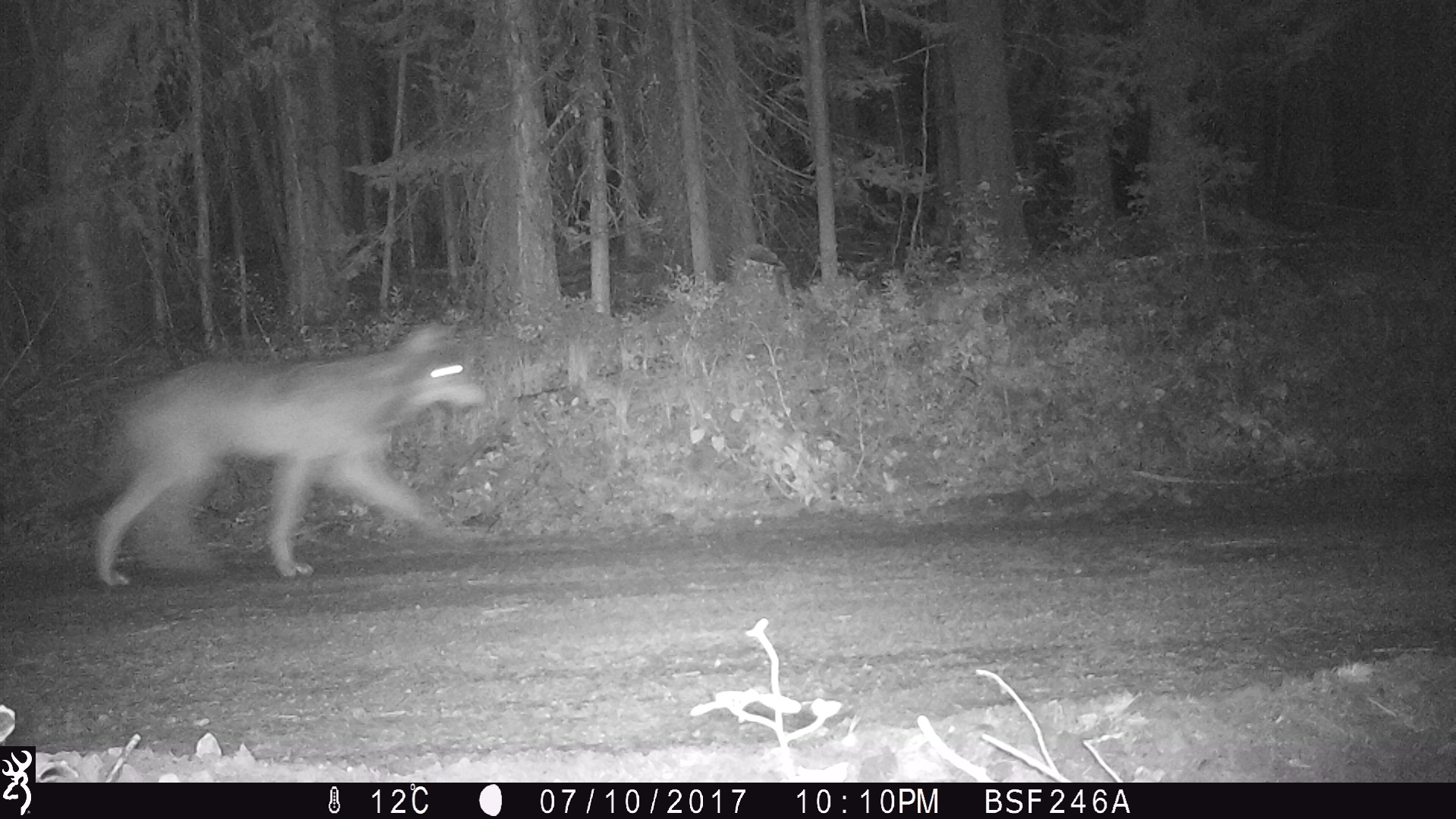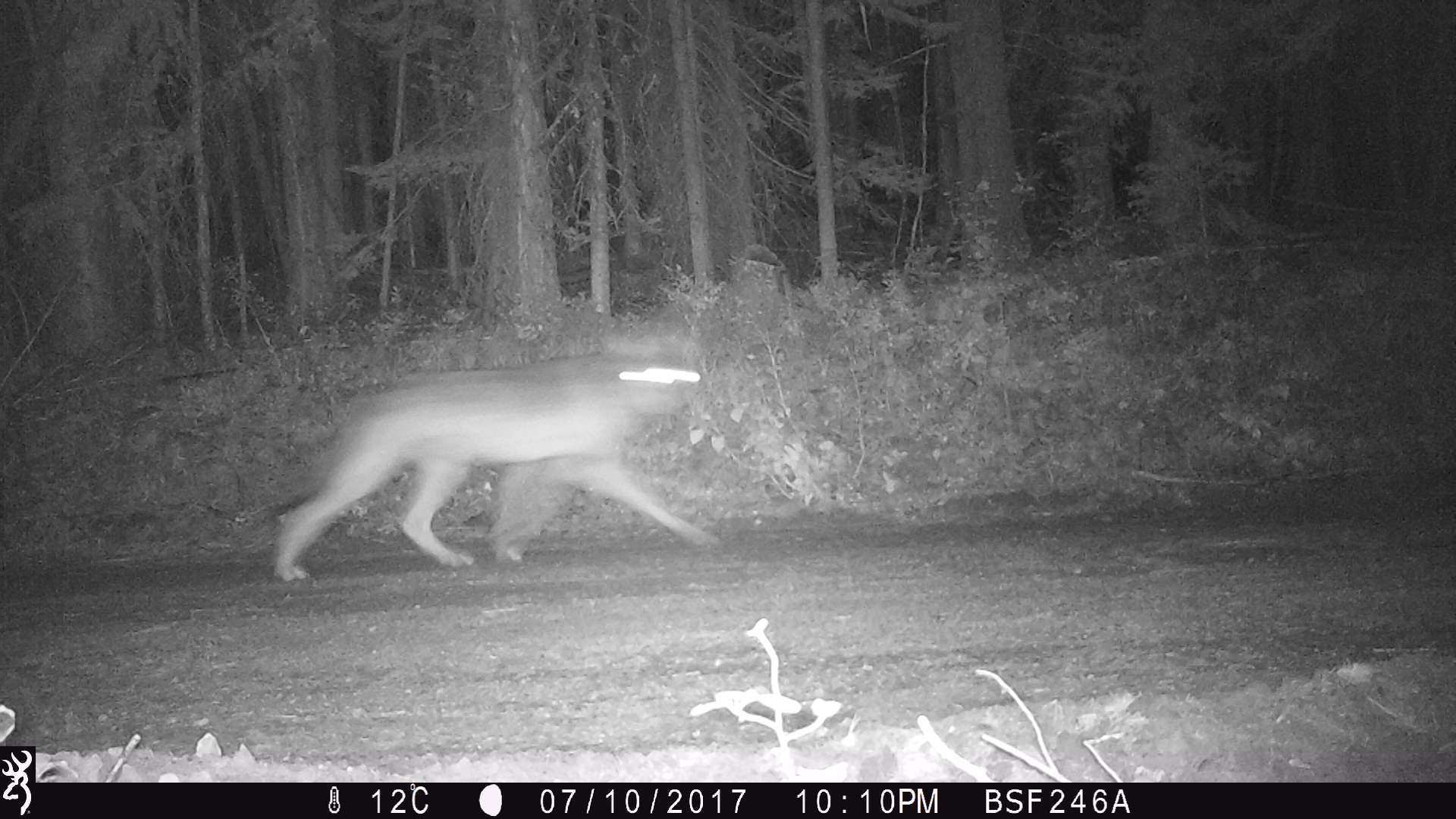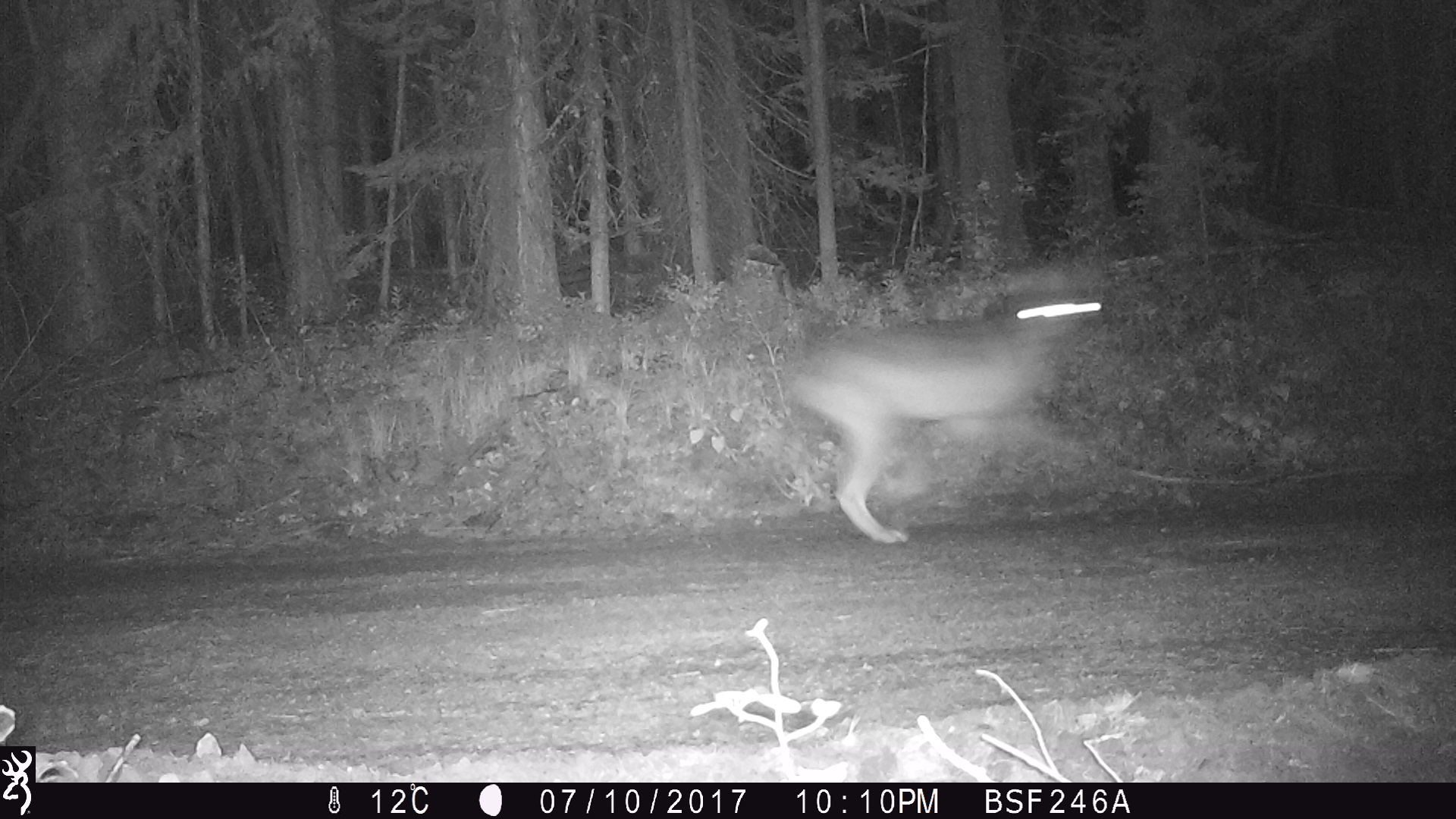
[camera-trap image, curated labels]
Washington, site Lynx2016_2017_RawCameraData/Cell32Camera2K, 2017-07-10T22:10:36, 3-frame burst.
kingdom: Animalia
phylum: Chordata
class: Mammalia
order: Carnivora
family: Canidae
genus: Canis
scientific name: Canis lupus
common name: gray wolf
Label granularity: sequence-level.